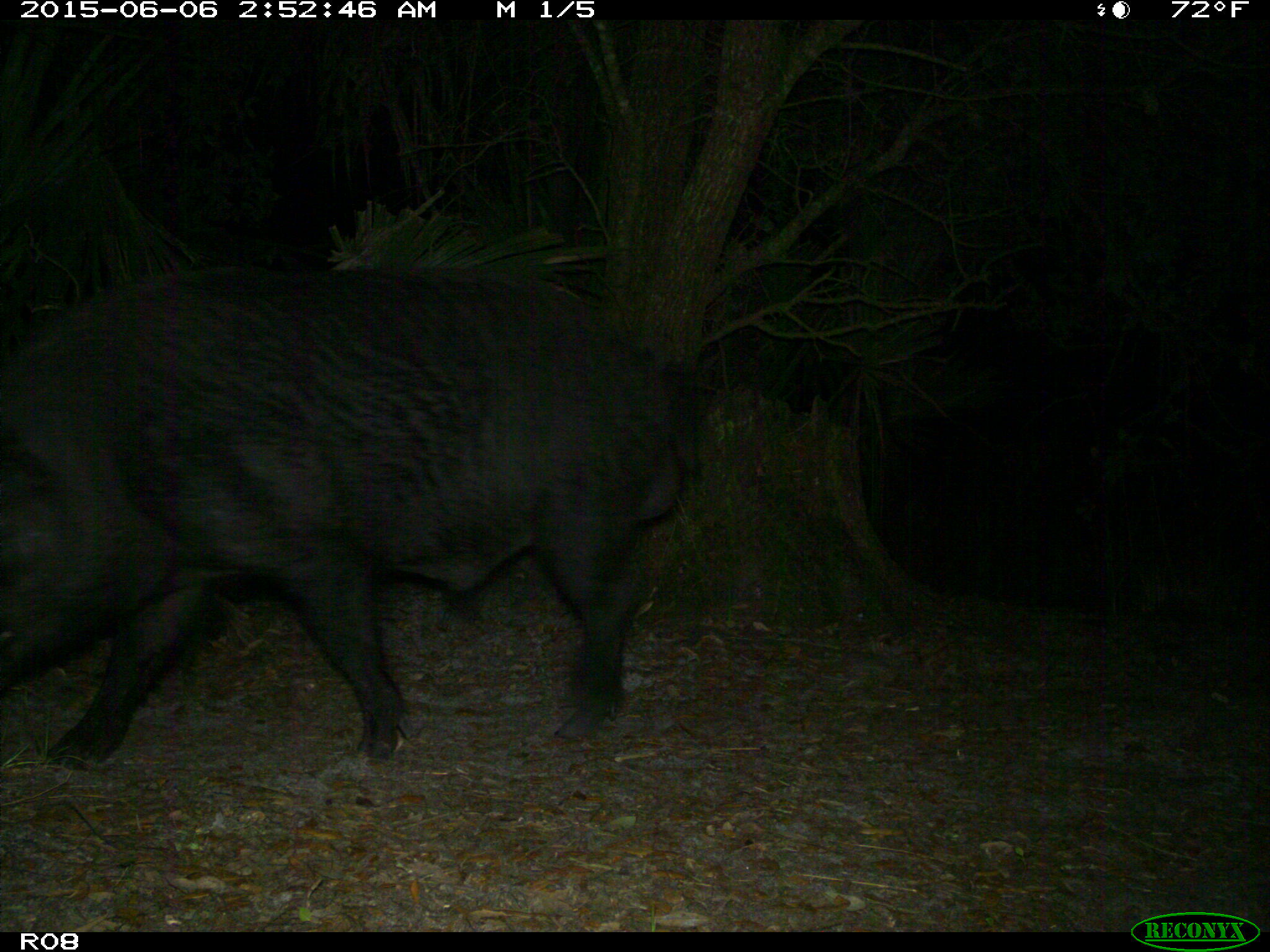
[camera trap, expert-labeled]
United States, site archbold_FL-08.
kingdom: Animalia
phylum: Chordata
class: Mammalia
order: Artiodactyla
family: Suidae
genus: Sus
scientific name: Sus scrofa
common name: wild boar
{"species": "Sus scrofa (wild boar)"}